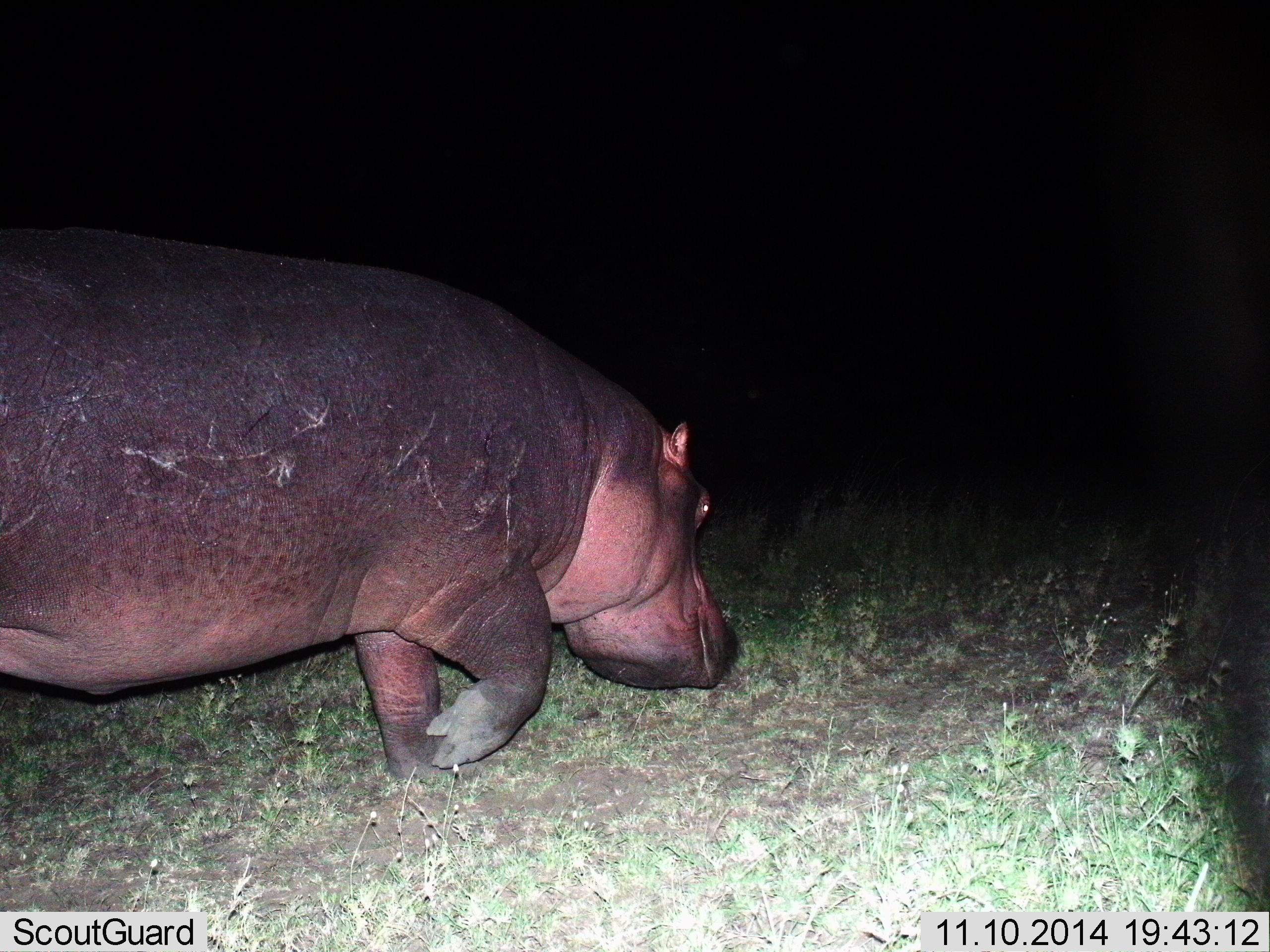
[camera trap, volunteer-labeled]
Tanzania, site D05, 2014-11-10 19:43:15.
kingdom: Animalia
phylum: Chordata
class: Mammalia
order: Artiodactyla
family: Hippopotamidae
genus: Hippopotamus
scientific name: Hippopotamus amphibius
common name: hippopotamus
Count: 1.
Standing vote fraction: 0%.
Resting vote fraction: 0%.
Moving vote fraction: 100%.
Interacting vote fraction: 0%.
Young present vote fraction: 0%.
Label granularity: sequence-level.